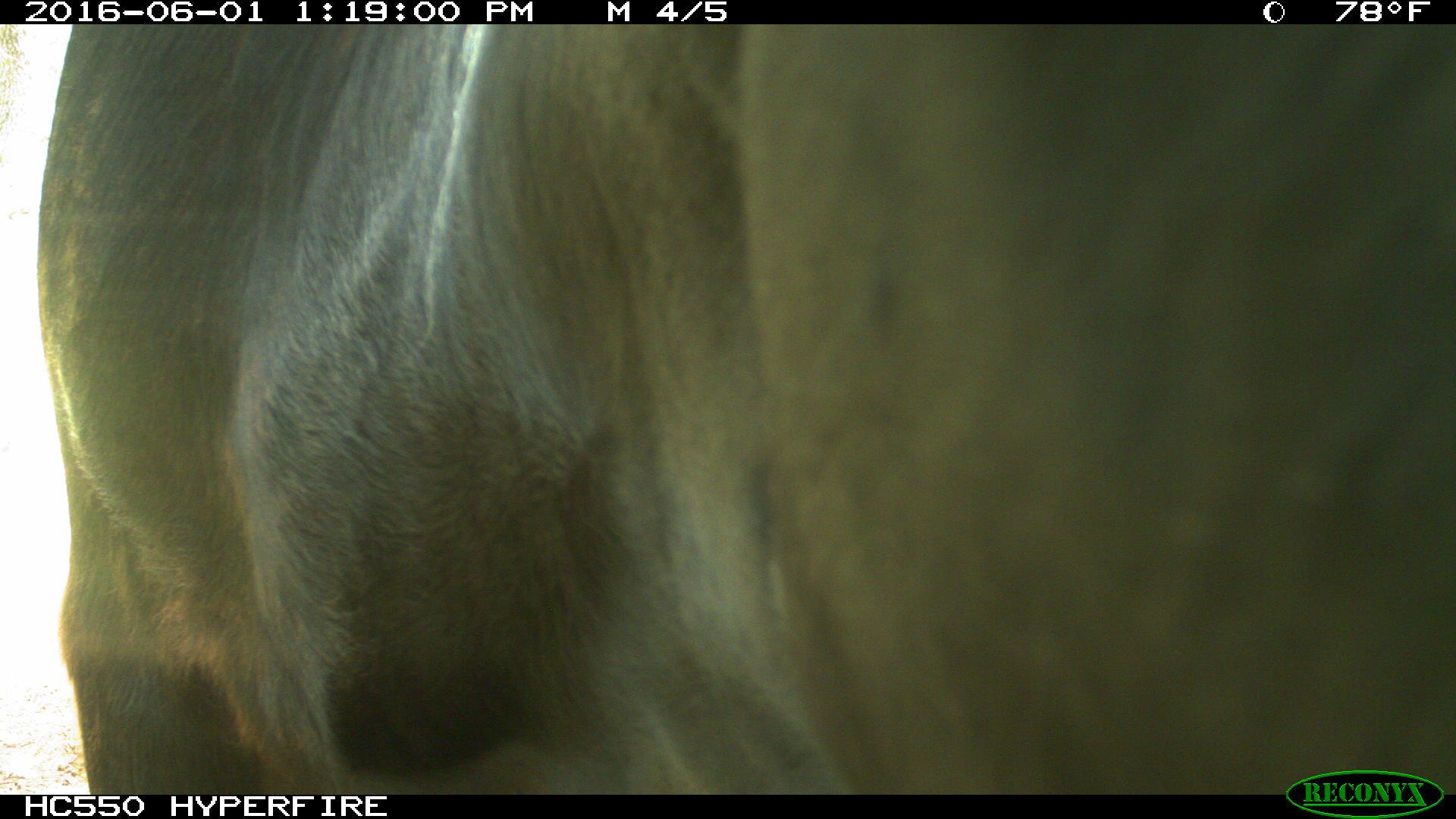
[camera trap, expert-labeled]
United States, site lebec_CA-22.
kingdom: Animalia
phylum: Chordata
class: Mammalia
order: Artiodactyla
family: Bovidae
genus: Bos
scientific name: Bos taurus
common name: domestic cow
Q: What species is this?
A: Bos taurus (domestic cow).